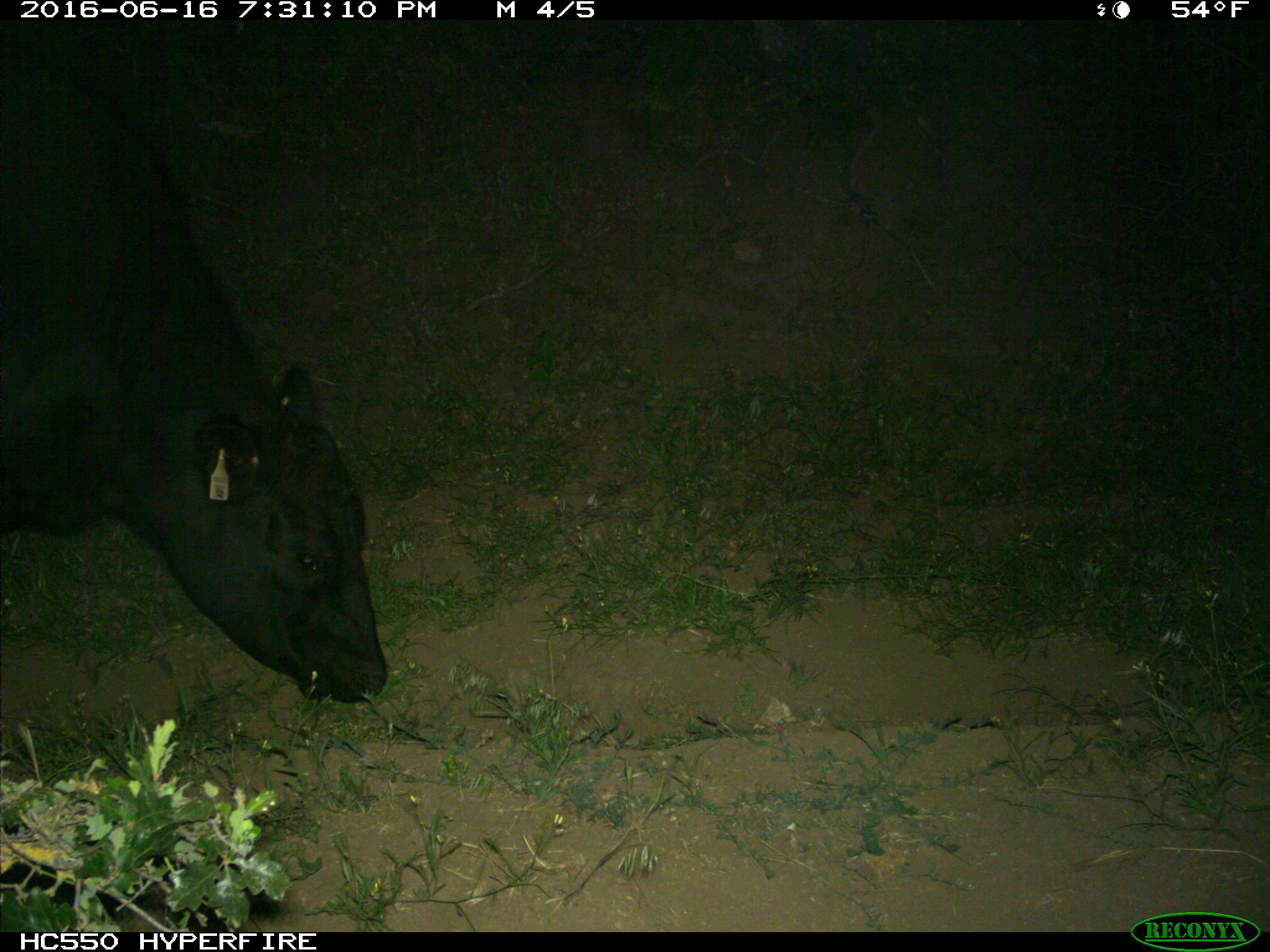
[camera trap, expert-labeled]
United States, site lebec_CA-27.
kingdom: Animalia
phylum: Chordata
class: Mammalia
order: Artiodactyla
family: Bovidae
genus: Bos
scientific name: Bos taurus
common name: domestic cow